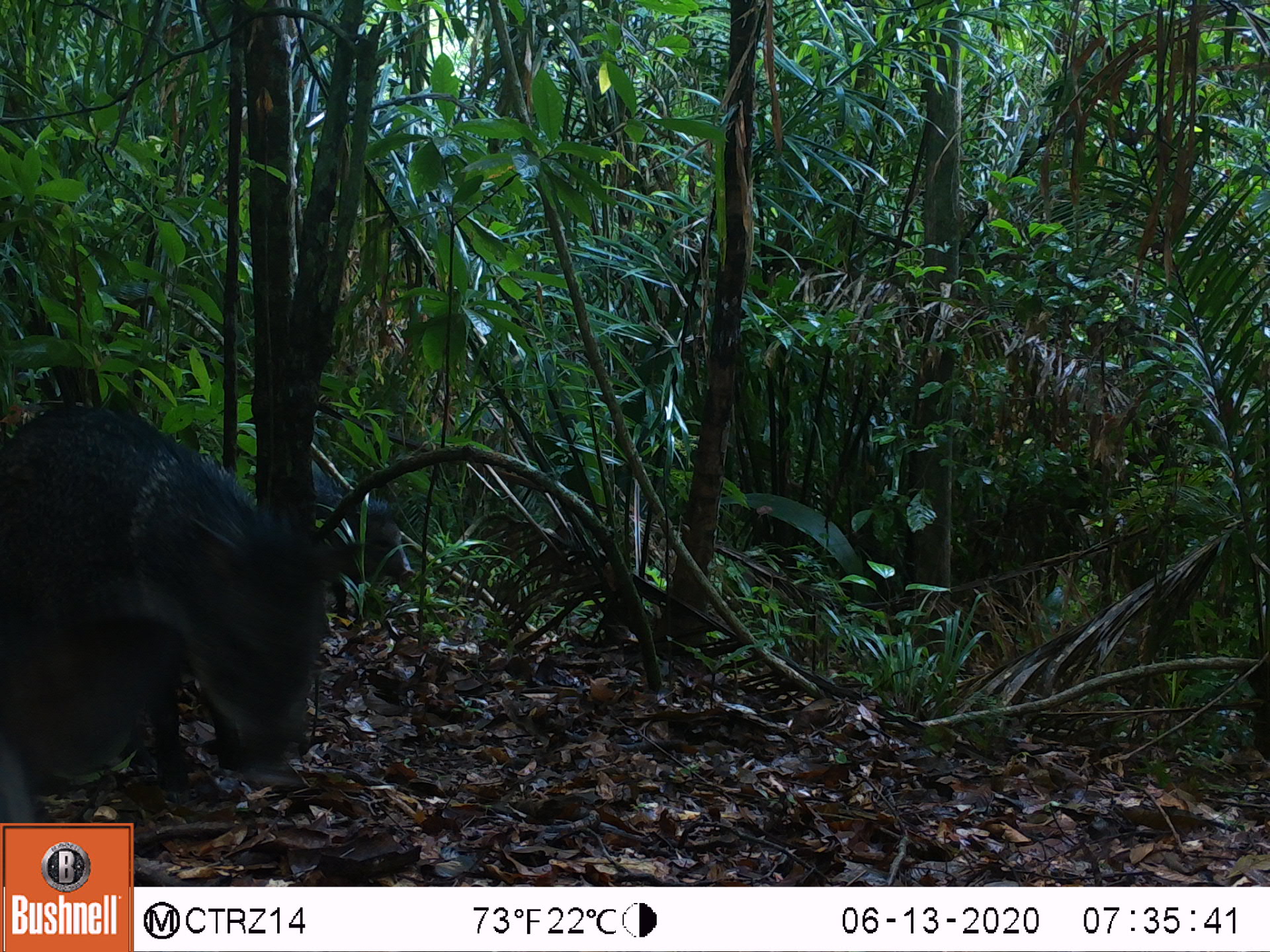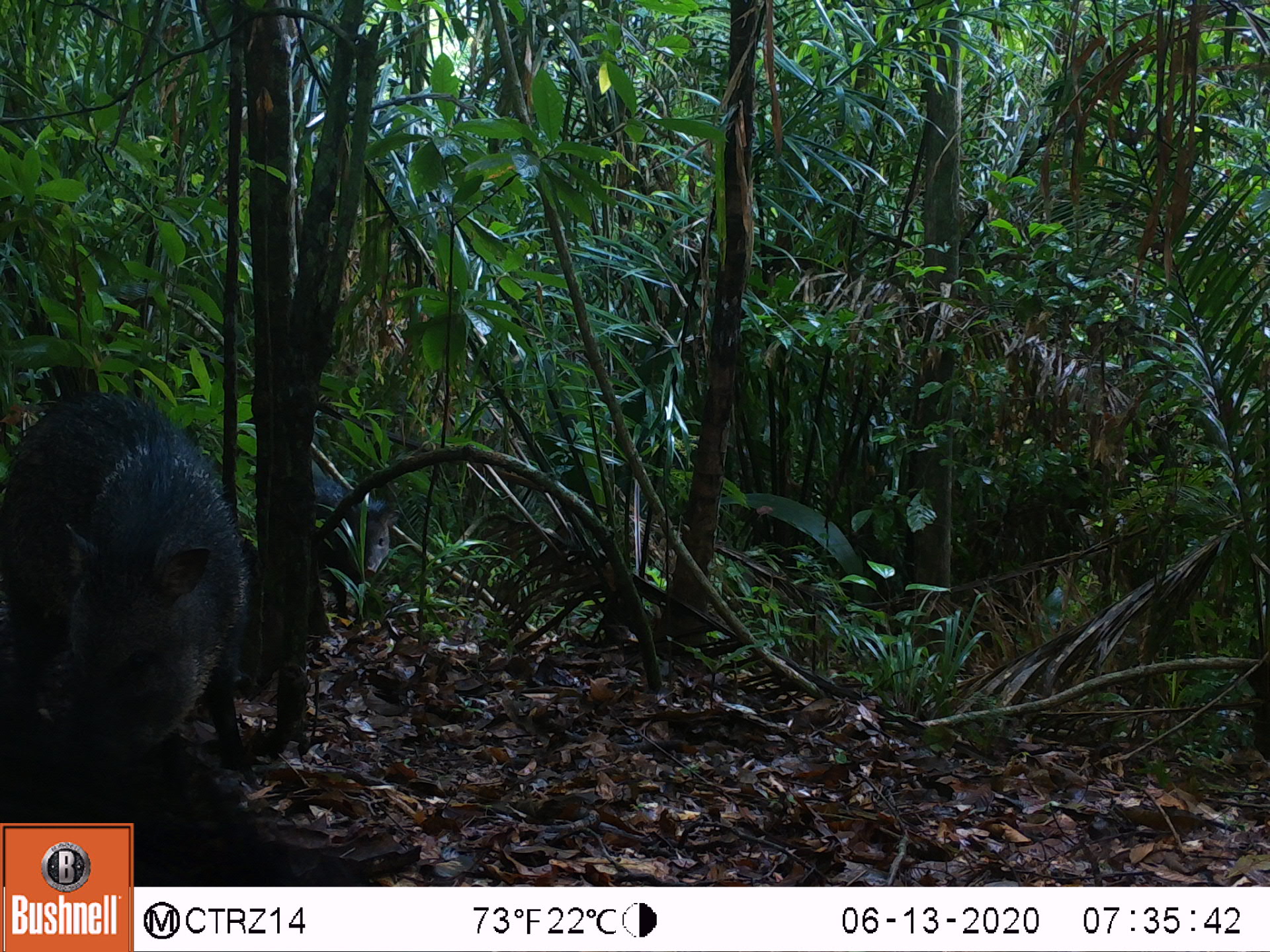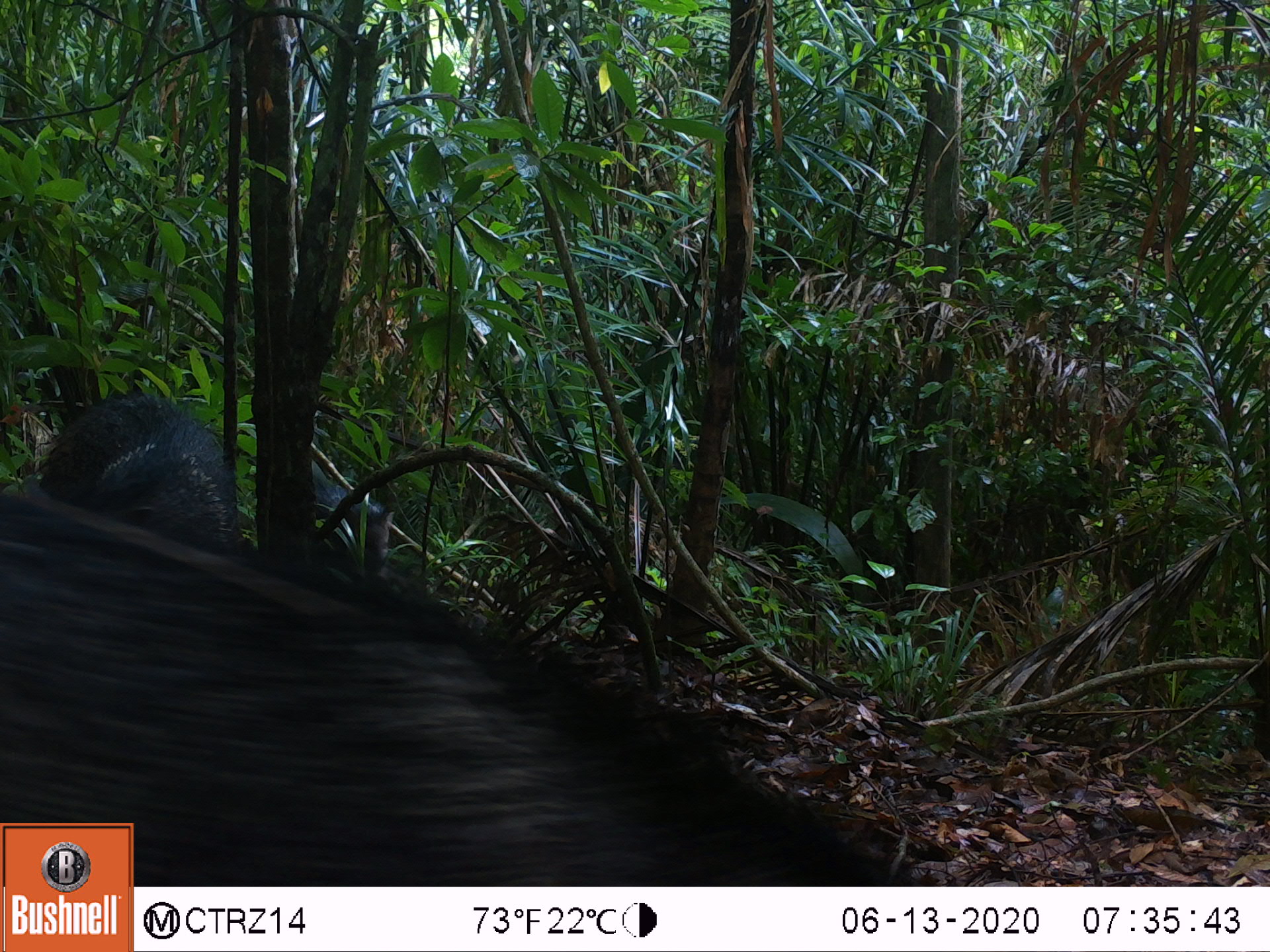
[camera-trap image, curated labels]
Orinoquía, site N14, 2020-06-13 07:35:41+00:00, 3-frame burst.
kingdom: Animalia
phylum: Chordata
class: Mammalia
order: Artiodactyla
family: Tayassuidae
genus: Pecari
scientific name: Pecari tajacu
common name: collared peccary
Collared peccary (Pecari tajacu).